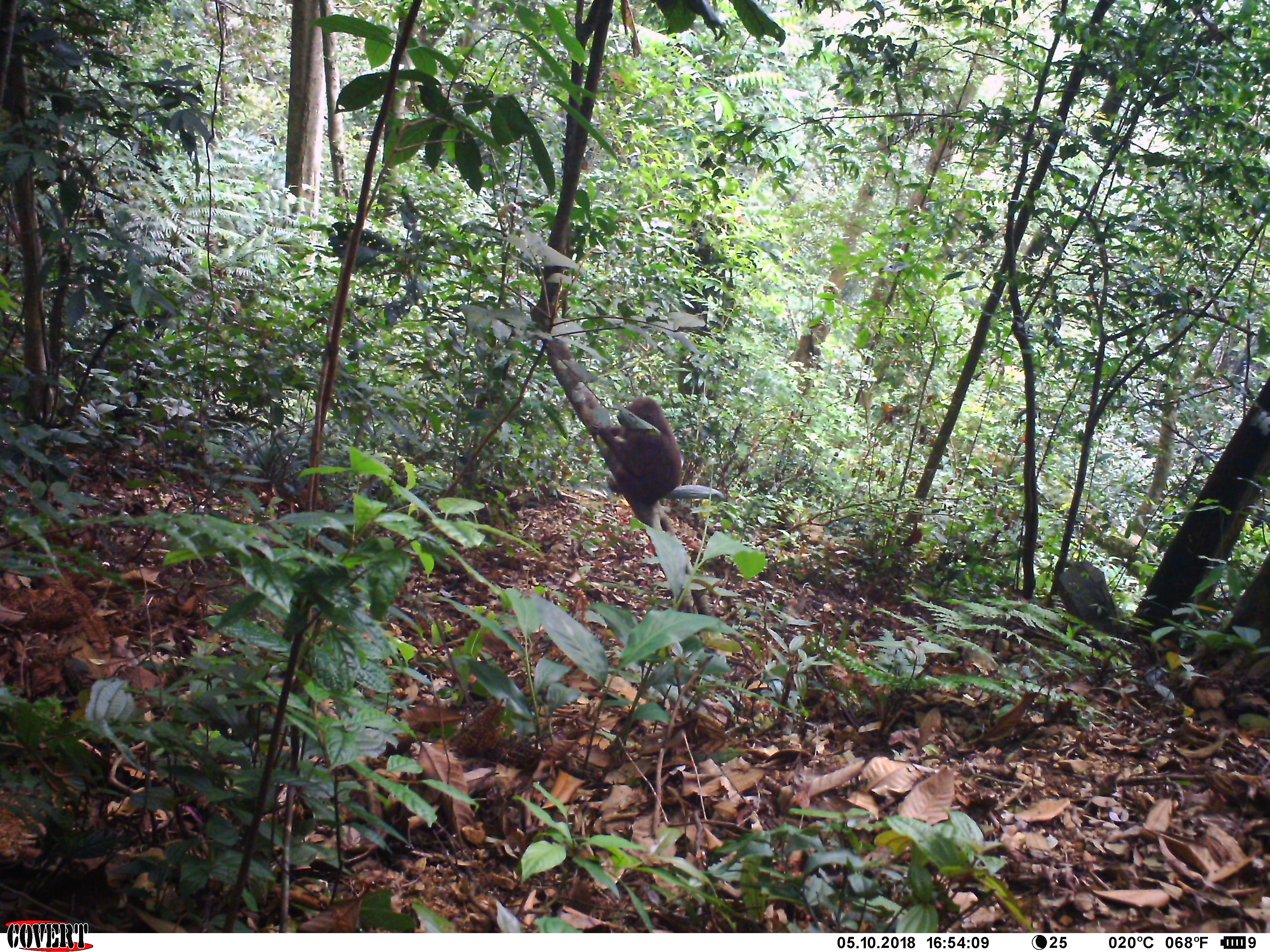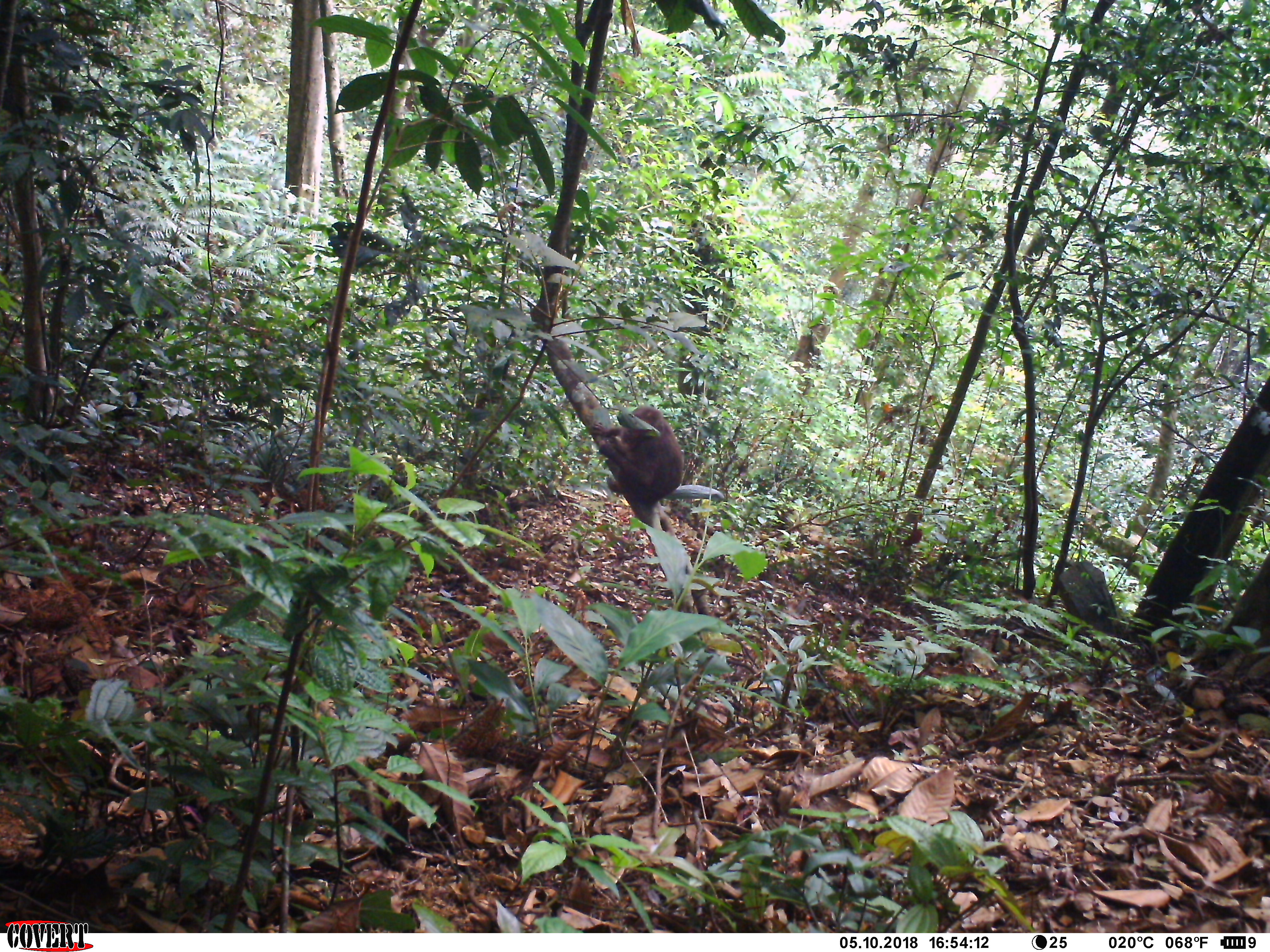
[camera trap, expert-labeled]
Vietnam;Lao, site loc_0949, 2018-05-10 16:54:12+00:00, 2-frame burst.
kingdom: Animalia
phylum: Chordata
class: Mammalia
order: Primates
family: Cercopithecidae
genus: Macaca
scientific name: Macaca arctoides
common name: stump-tailed macaque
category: stump tailed macaque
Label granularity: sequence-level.